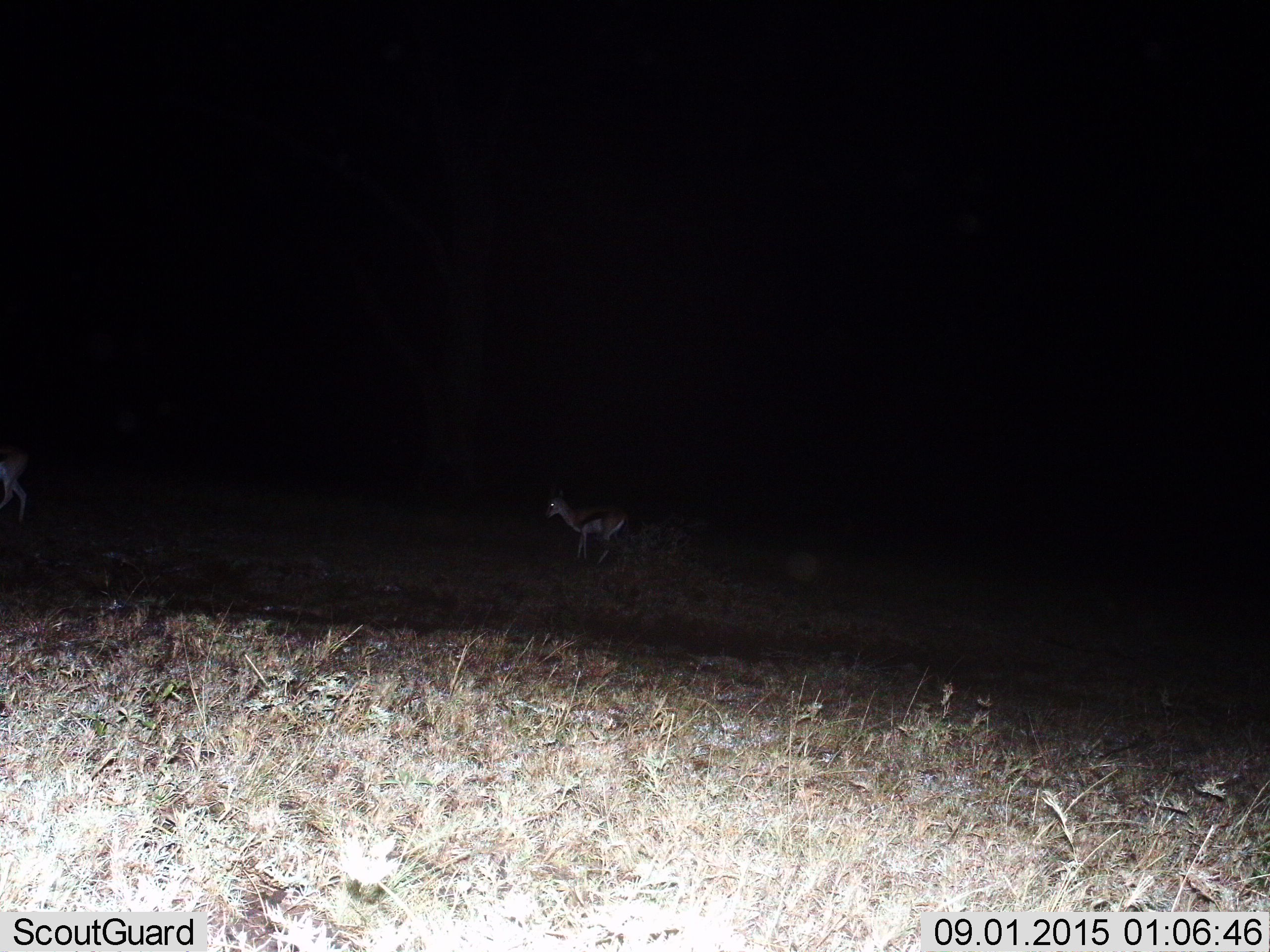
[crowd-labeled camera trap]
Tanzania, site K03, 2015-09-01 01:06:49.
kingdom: Animalia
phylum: Chordata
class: Mammalia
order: Artiodactyla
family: Bovidae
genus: Eudorcas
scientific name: Eudorcas thomsonii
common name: thomson's gazelle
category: gazellethomsons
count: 2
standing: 80%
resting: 0%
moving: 60%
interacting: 0%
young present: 0%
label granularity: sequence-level